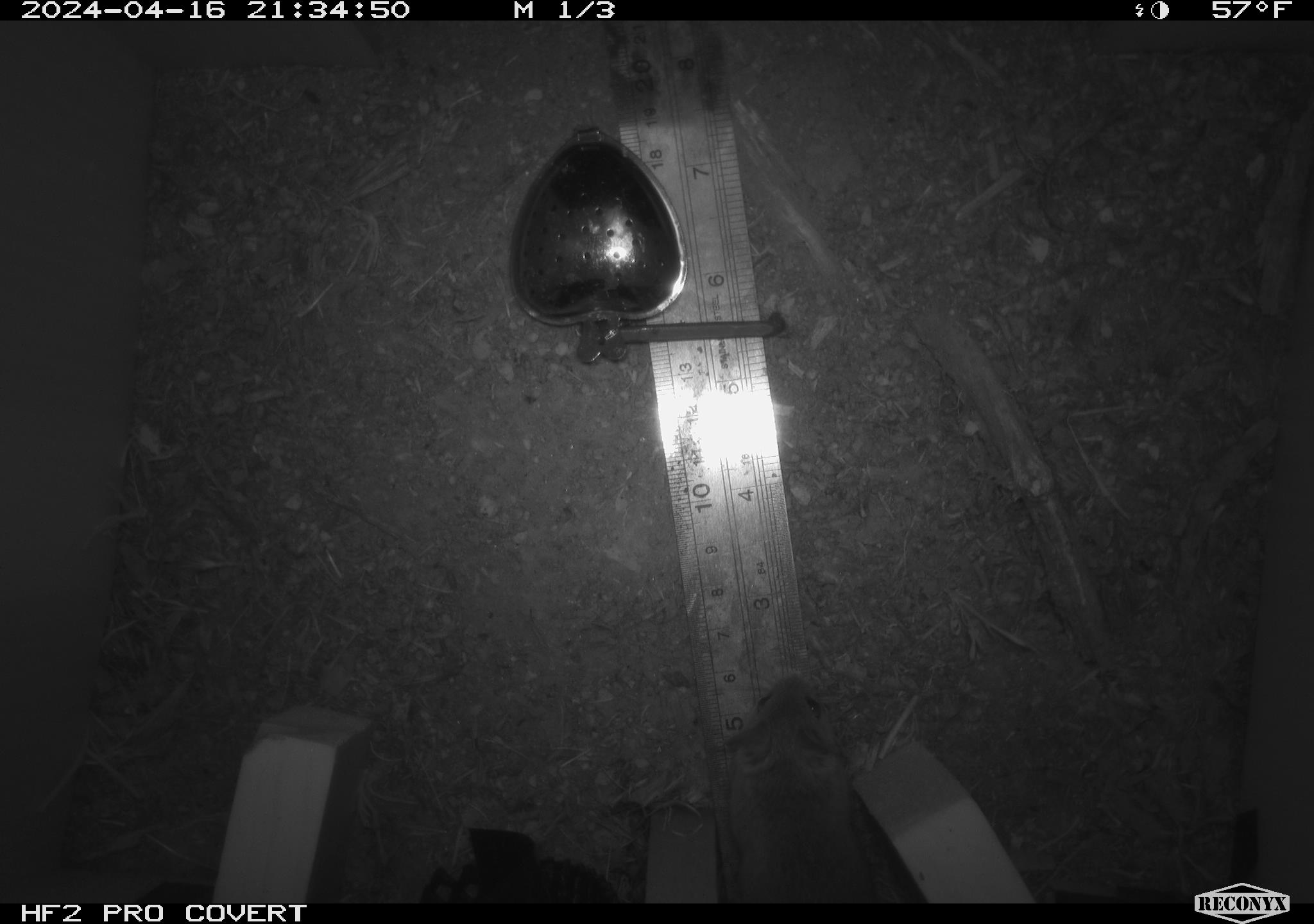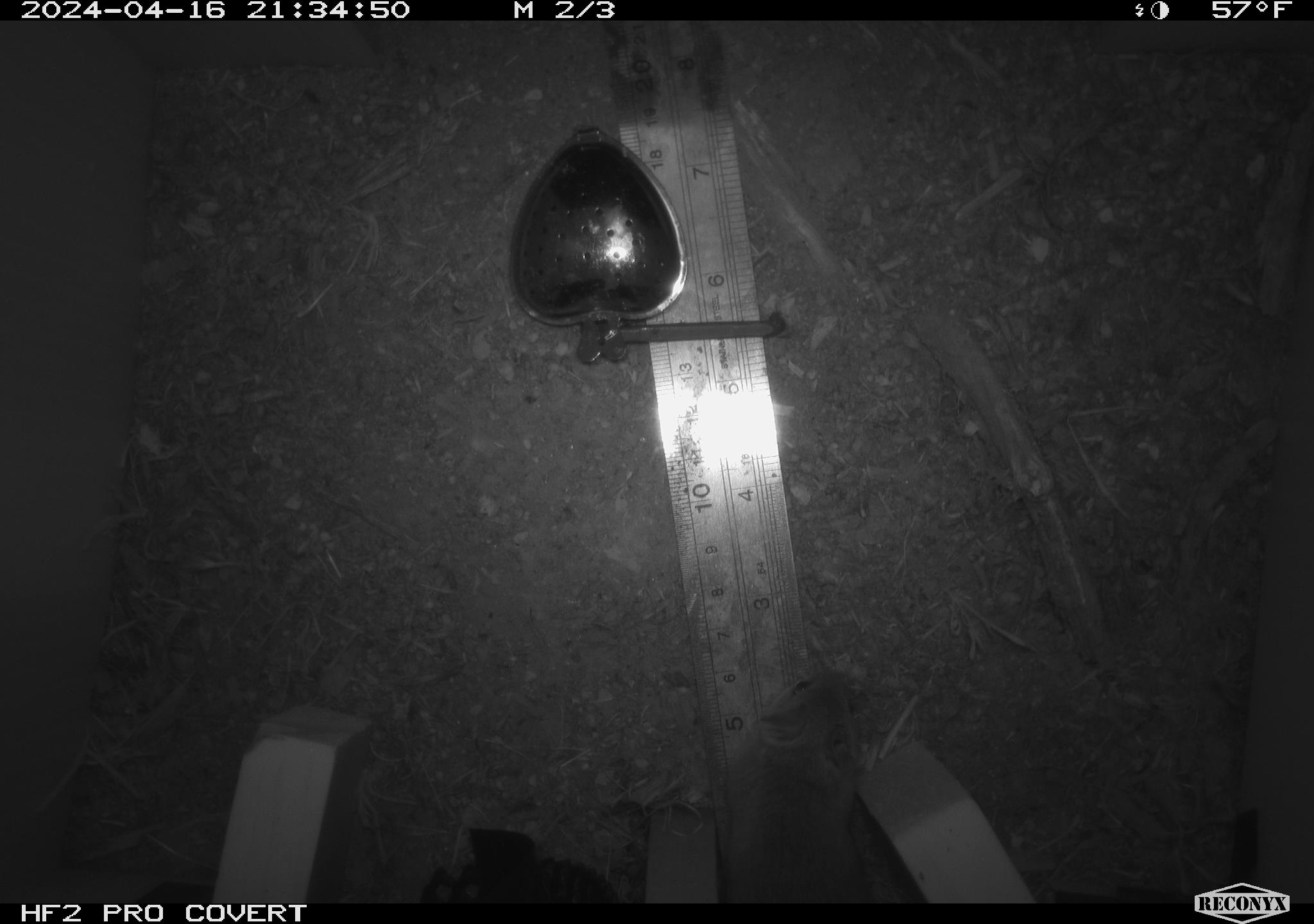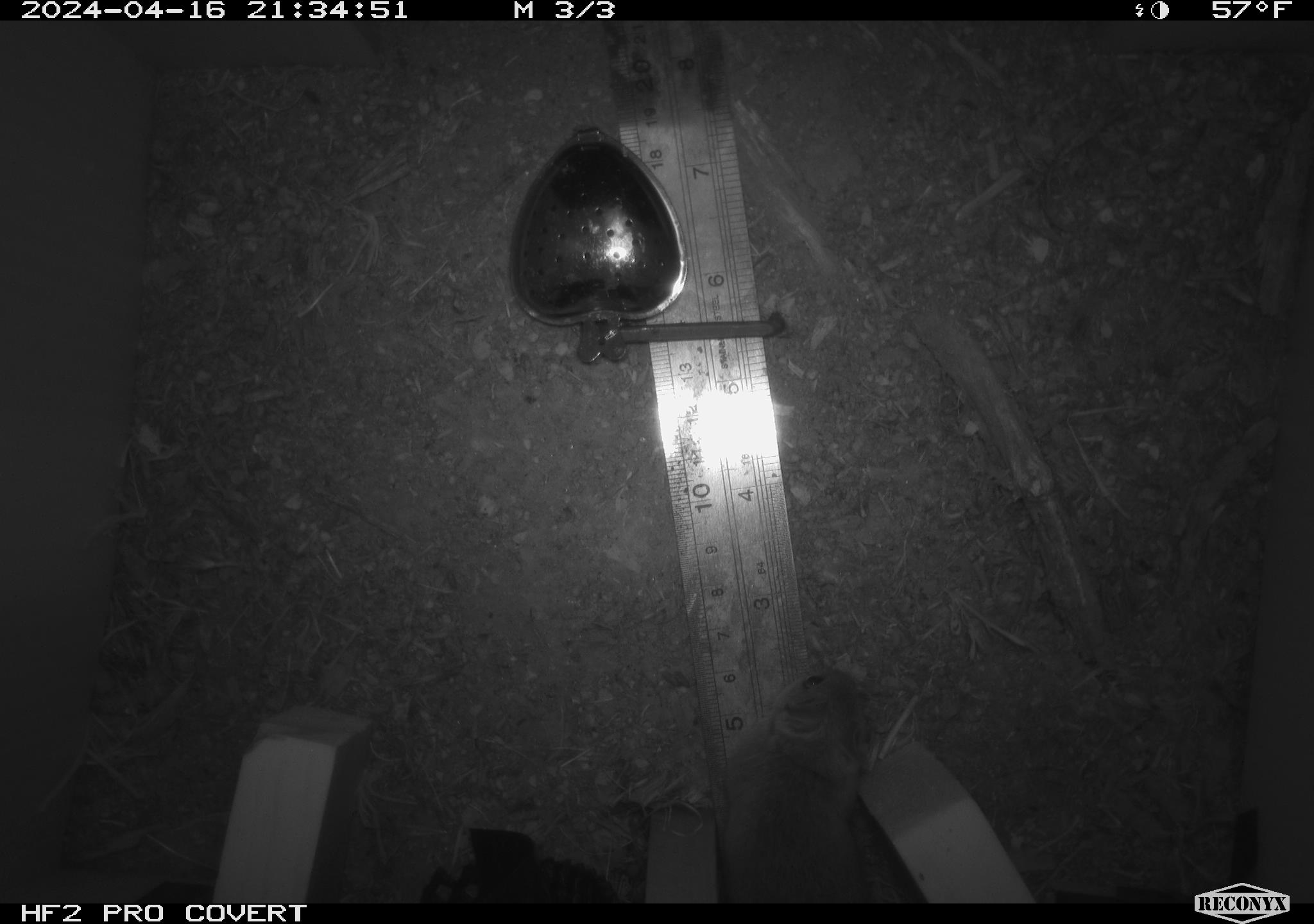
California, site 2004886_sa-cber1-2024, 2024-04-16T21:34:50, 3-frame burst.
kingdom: Animalia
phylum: Chordata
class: Mammalia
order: Rodentia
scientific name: Rodentia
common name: mouse species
Mouse species (Rodentia).